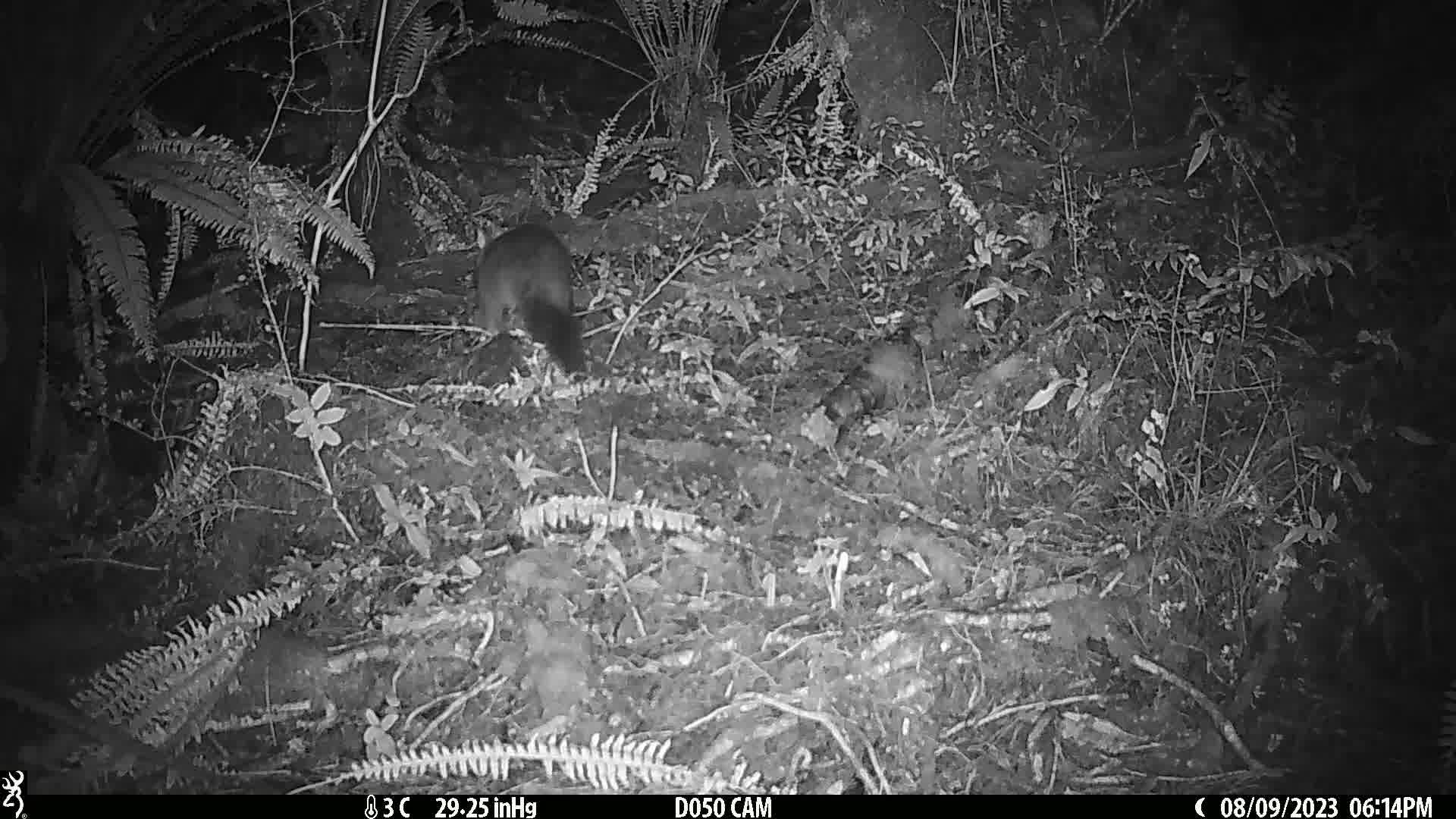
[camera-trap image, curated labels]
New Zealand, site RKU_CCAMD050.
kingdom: Animalia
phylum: Chordata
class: Mammalia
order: Diprotodontia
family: Phalangeridae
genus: Trichosurus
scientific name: Trichosurus vulpecula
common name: common brushtail possum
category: possum